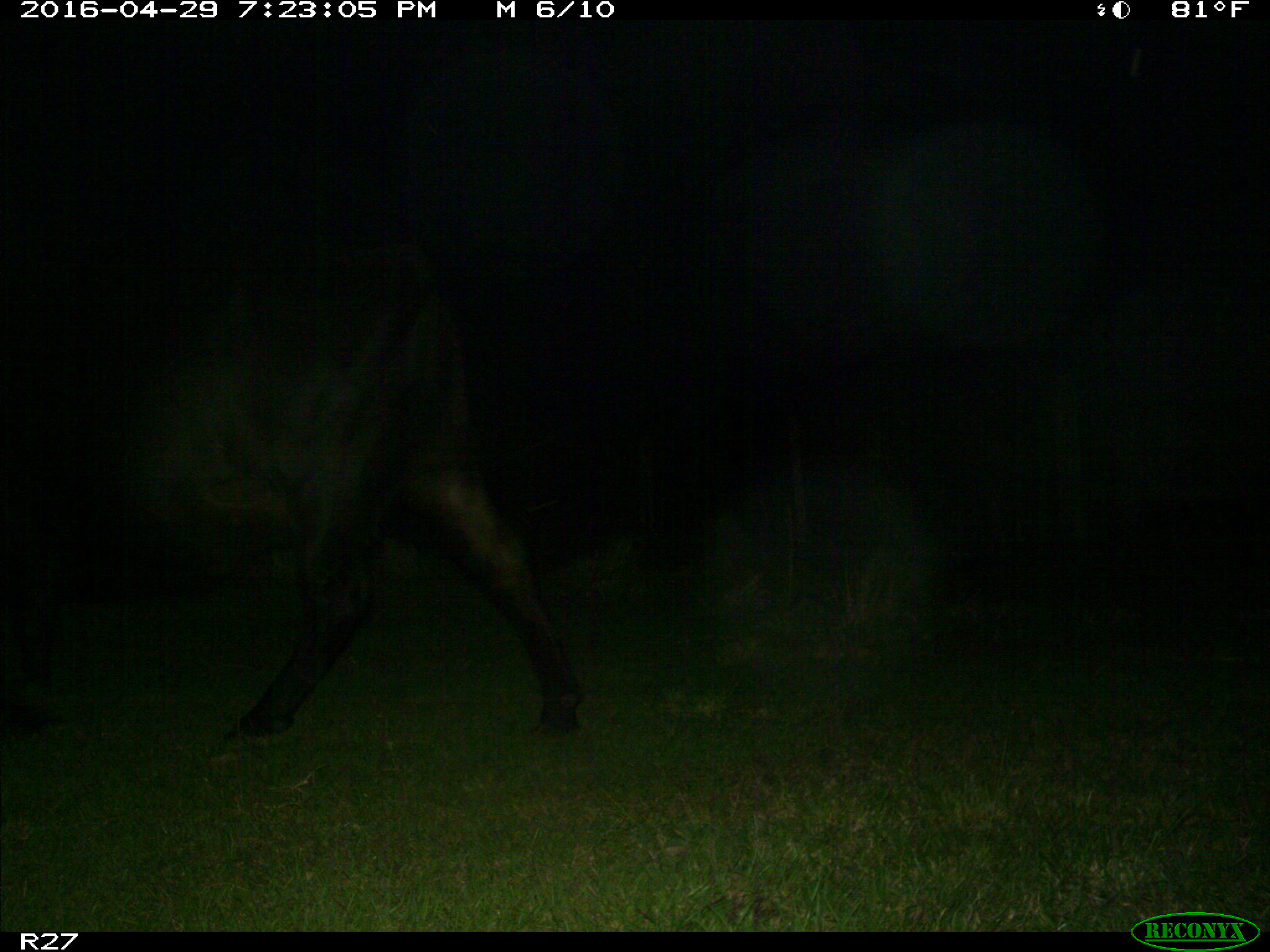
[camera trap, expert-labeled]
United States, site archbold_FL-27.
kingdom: Animalia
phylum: Chordata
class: Mammalia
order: Artiodactyla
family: Bovidae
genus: Bos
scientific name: Bos taurus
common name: domestic cow